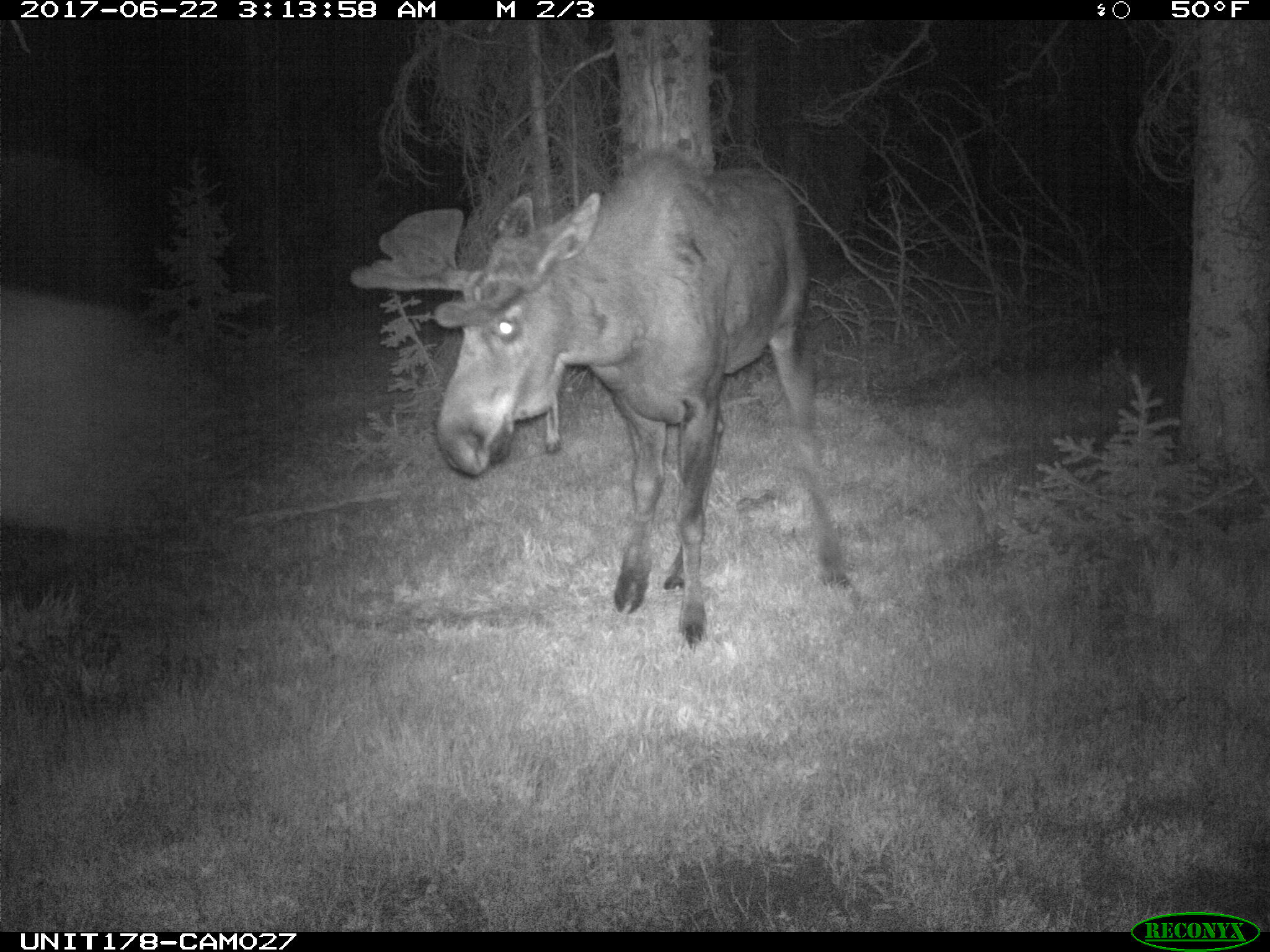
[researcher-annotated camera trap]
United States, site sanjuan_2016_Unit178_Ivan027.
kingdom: Animalia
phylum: Chordata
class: Mammalia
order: Artiodactyla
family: Cervidae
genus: Alces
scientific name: Alces alces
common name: moose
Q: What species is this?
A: Alces alces (moose).